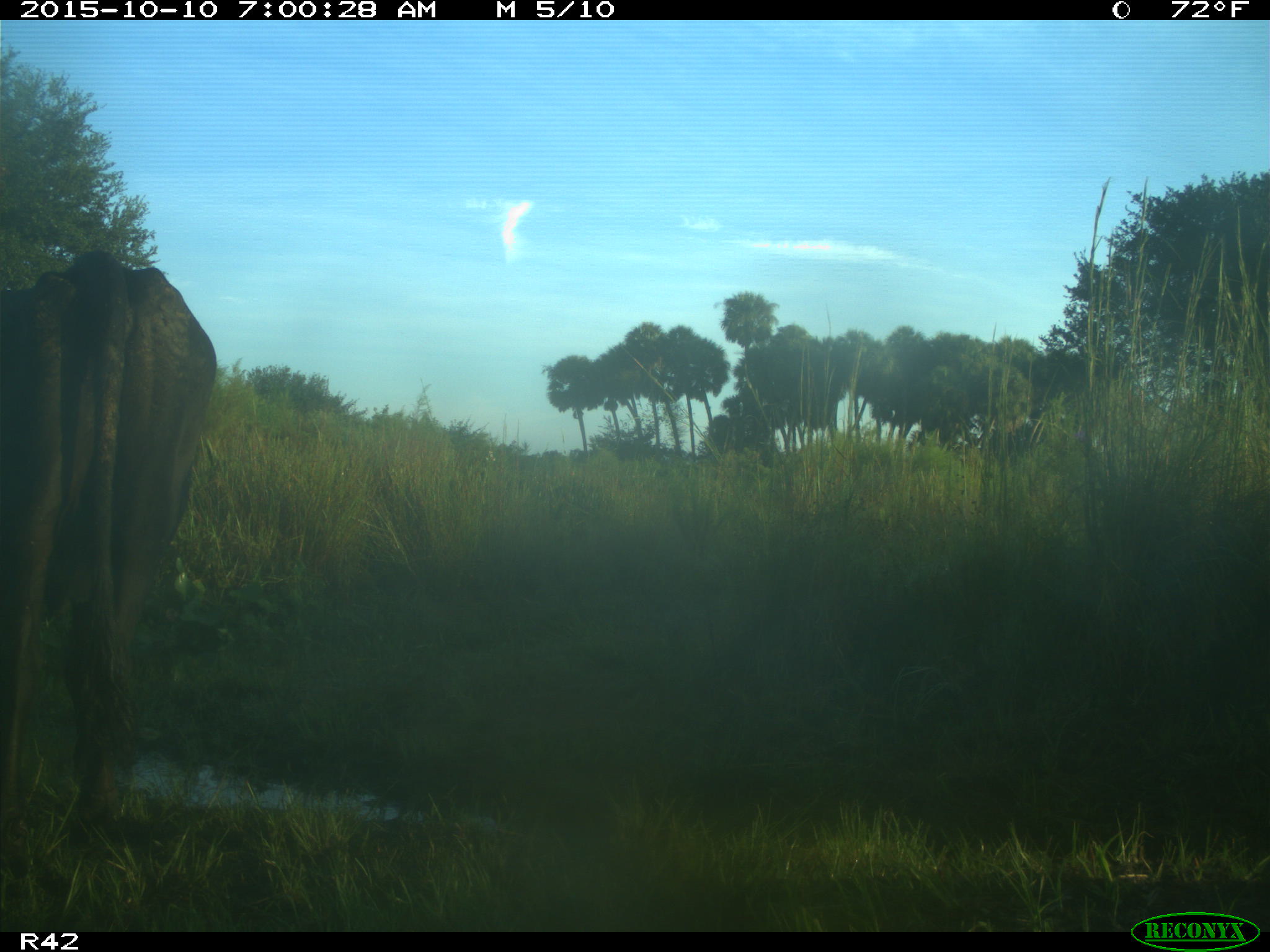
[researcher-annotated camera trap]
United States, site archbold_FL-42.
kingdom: Animalia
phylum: Chordata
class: Mammalia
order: Artiodactyla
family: Bovidae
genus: Bos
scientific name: Bos taurus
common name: domestic cow